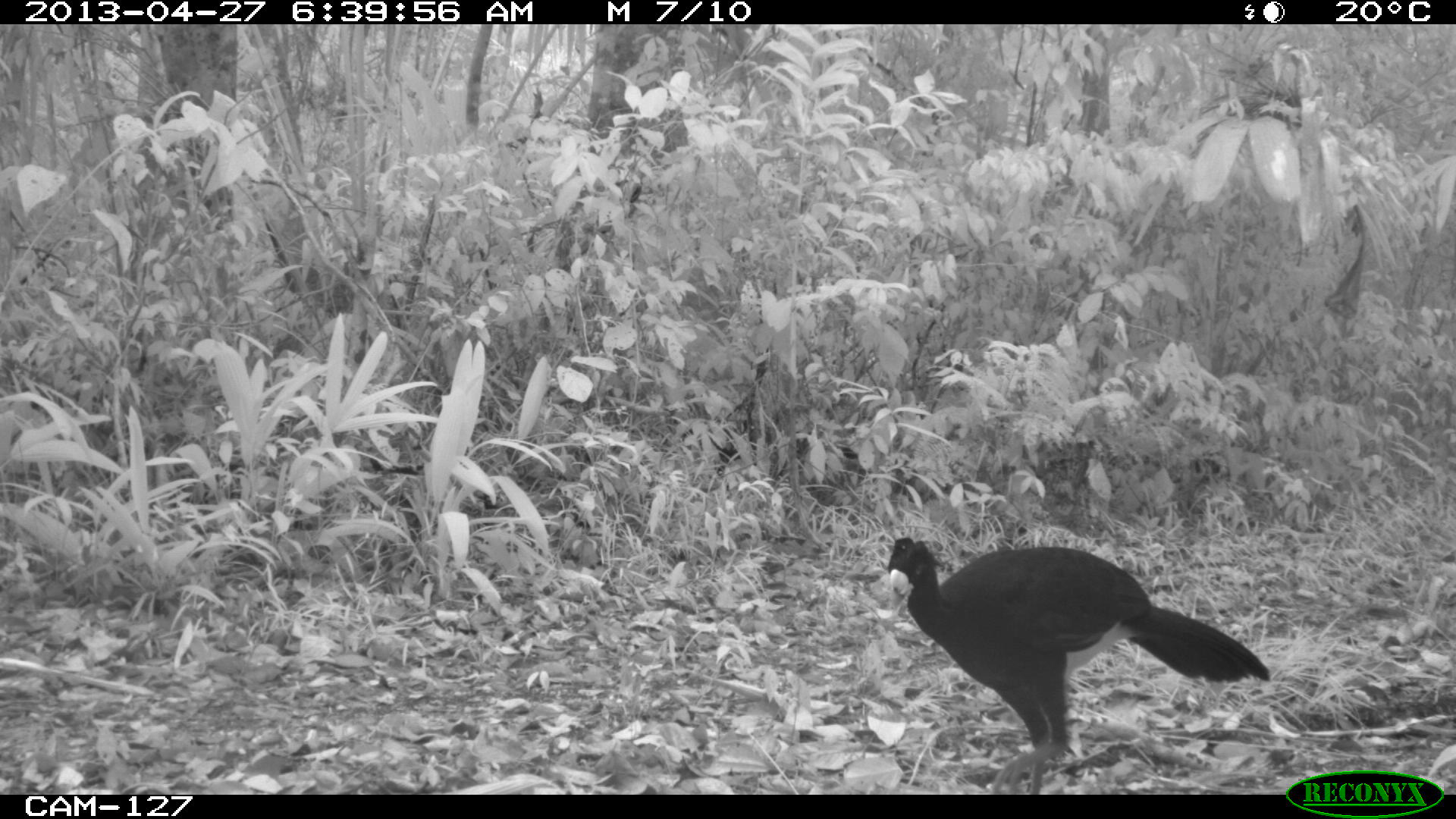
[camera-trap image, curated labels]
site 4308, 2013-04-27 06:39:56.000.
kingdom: Animalia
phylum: Chordata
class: Aves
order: Galliformes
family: Cracidae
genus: Crax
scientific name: Crax rubra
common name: great curassow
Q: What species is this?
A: Crax rubra (great curassow).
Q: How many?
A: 1.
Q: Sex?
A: Male.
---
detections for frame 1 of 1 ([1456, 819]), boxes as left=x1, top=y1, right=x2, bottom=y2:
crax rubra: left=883, top=532, right=1273, bottom=795